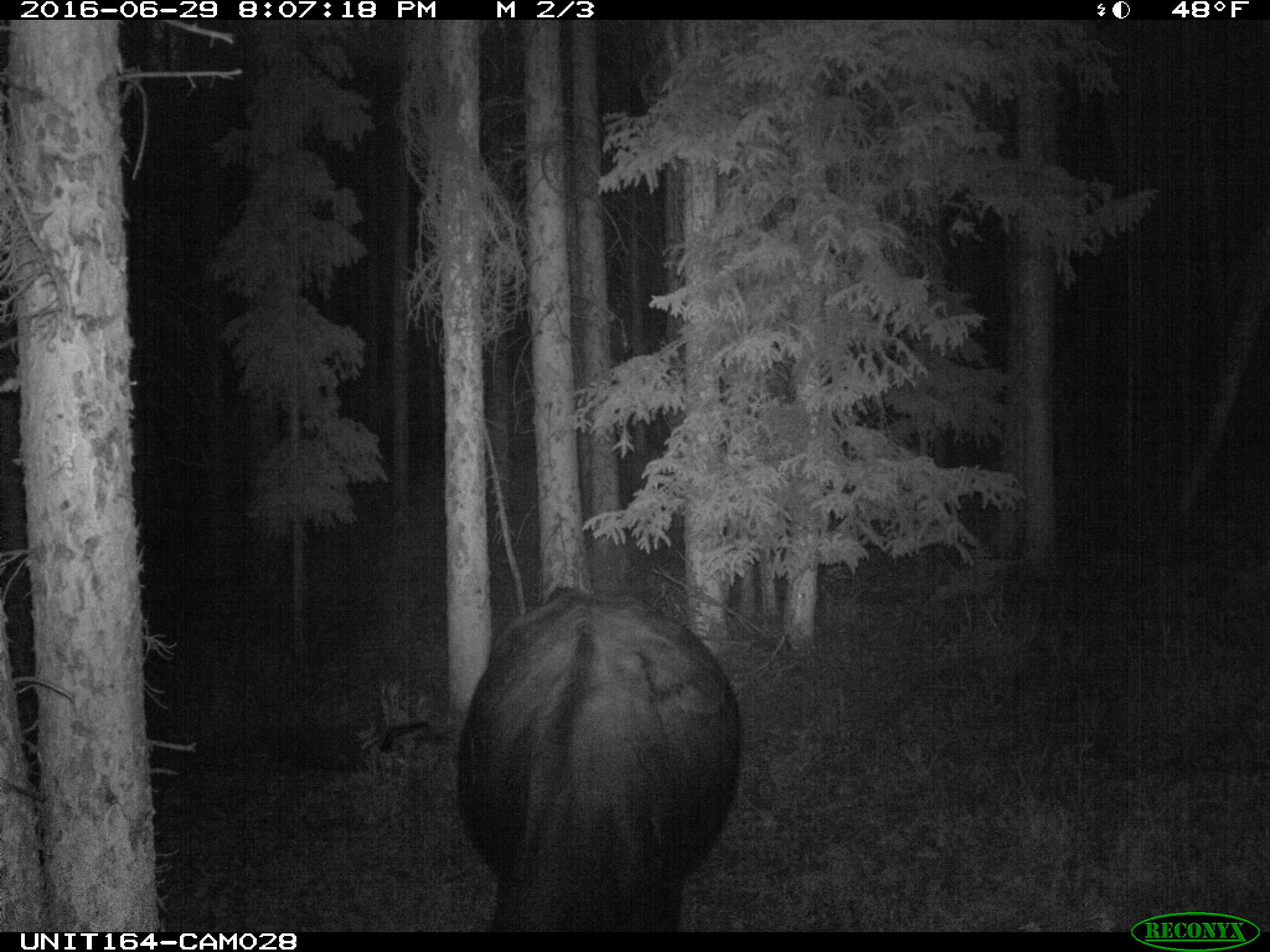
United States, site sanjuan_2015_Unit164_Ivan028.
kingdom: Animalia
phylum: Chordata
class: Mammalia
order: Artiodactyla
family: Bovidae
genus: Bos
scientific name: Bos taurus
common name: domestic cow